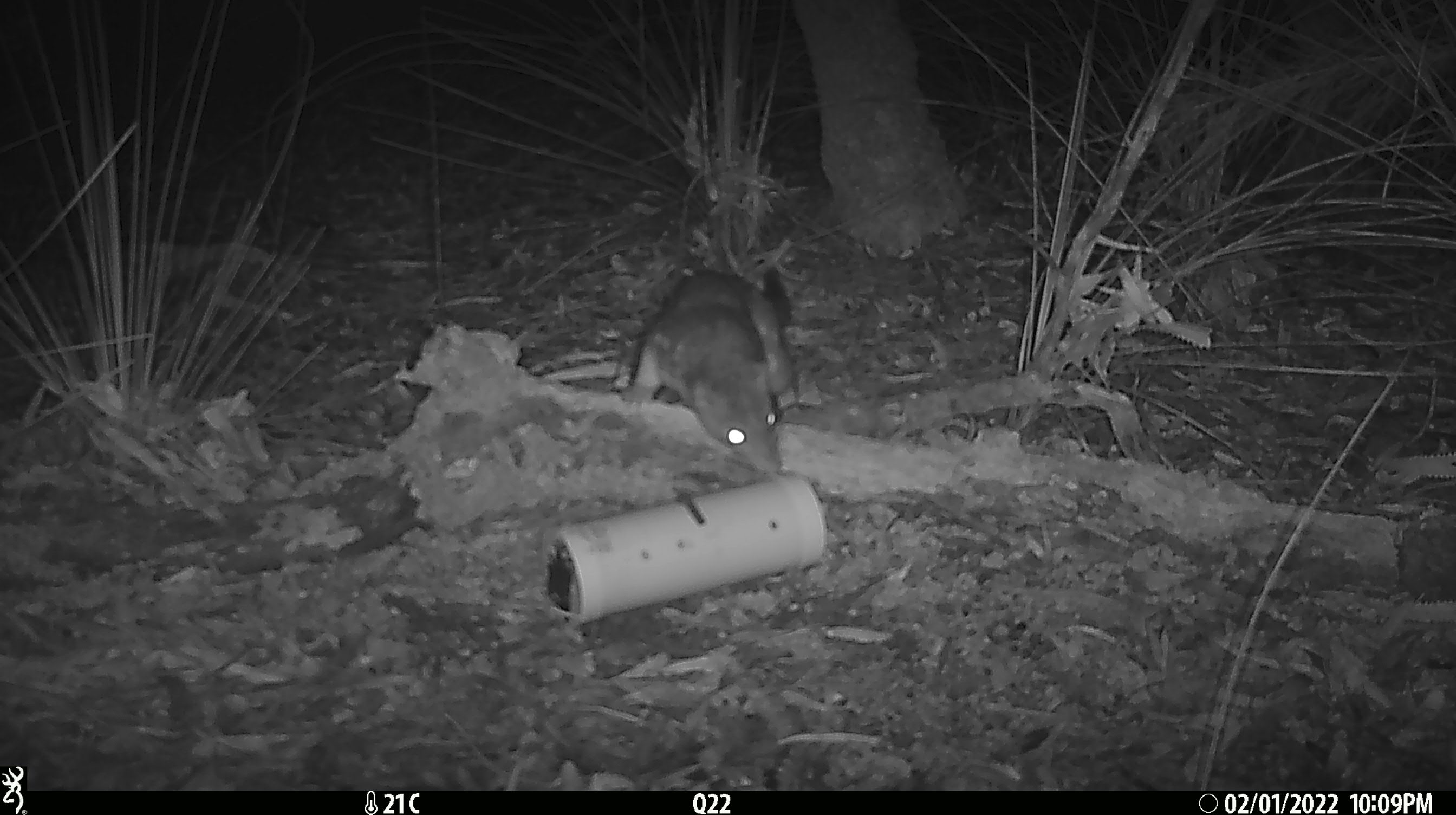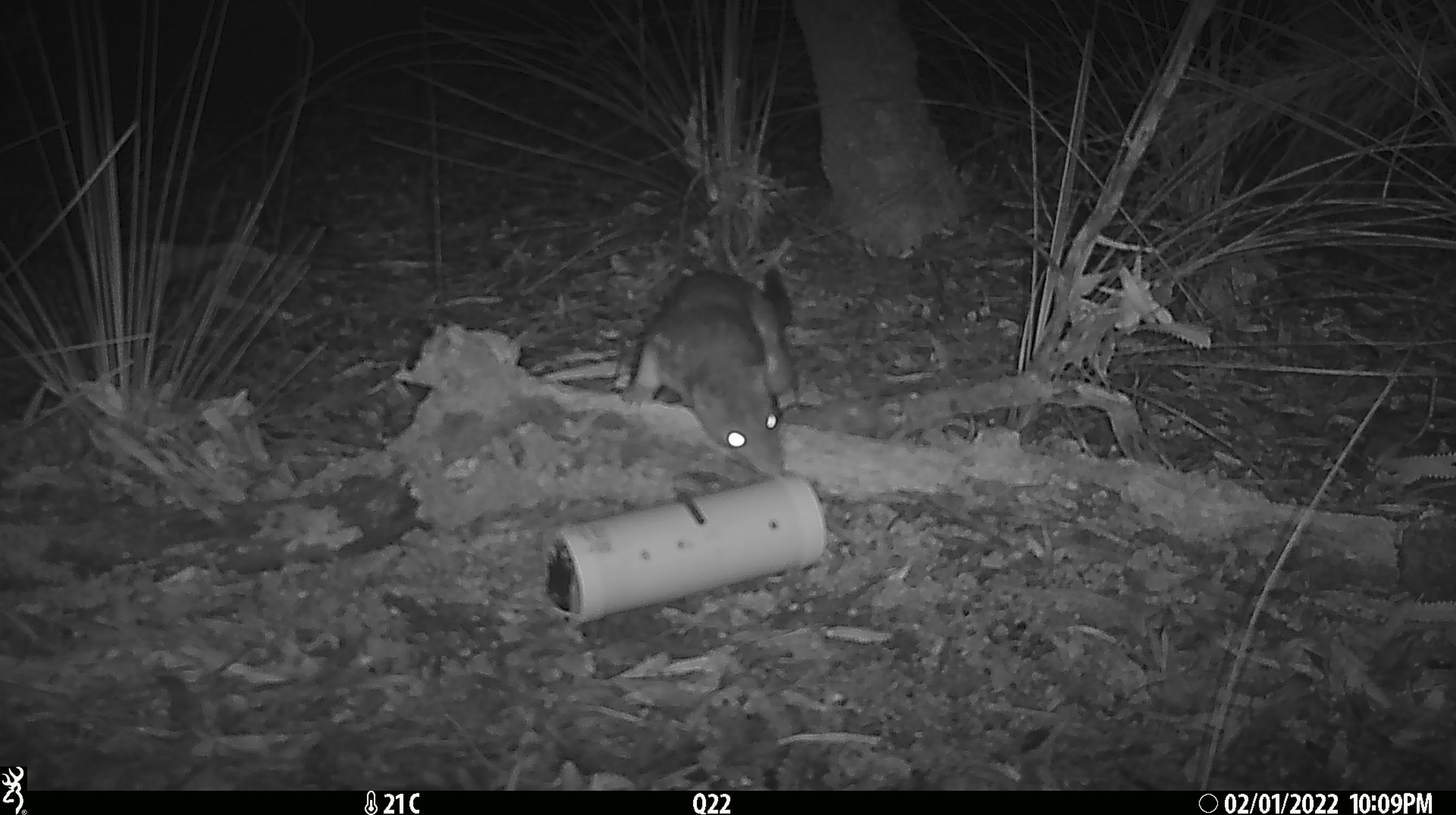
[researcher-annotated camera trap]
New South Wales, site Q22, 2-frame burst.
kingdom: Animalia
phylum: Chordata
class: Mammalia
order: Dasyuromorphia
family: Dasyuridae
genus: Dasyurus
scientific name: Dasyurus maculatus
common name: spotted-tailed quoll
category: quoll